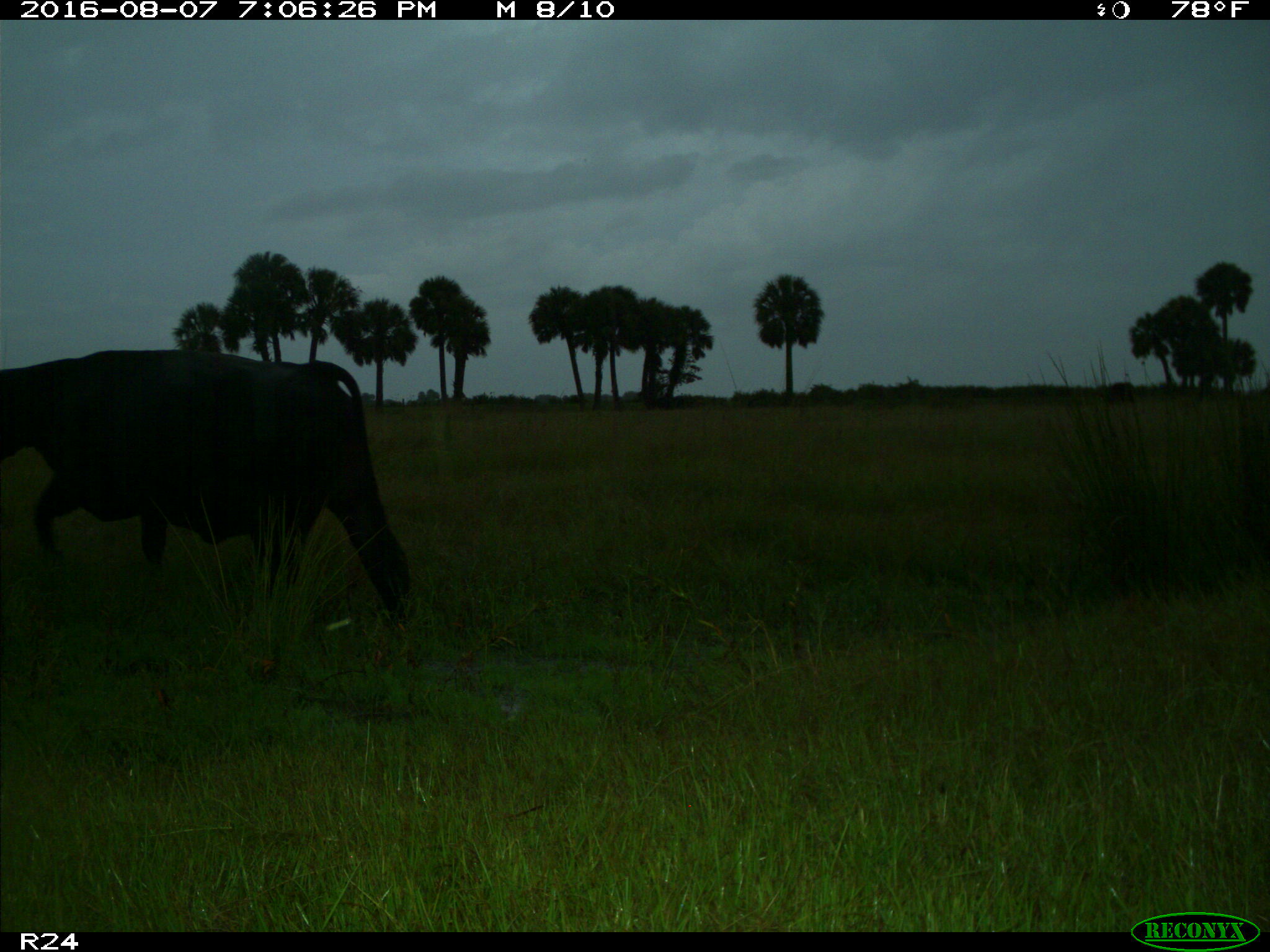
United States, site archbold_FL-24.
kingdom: Animalia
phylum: Chordata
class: Mammalia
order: Artiodactyla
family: Bovidae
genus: Bos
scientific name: Bos taurus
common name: domestic cow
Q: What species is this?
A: Bos taurus (domestic cow).